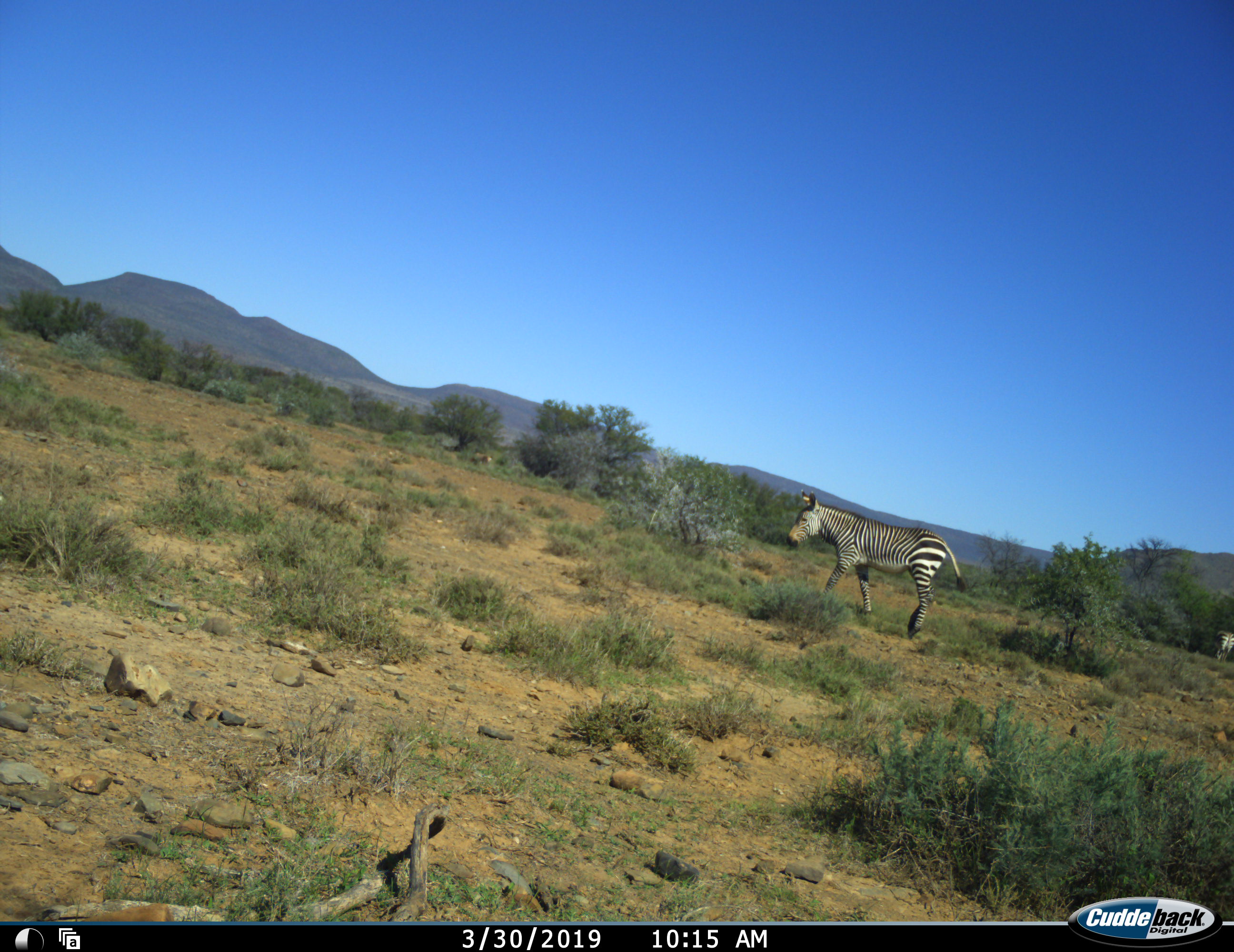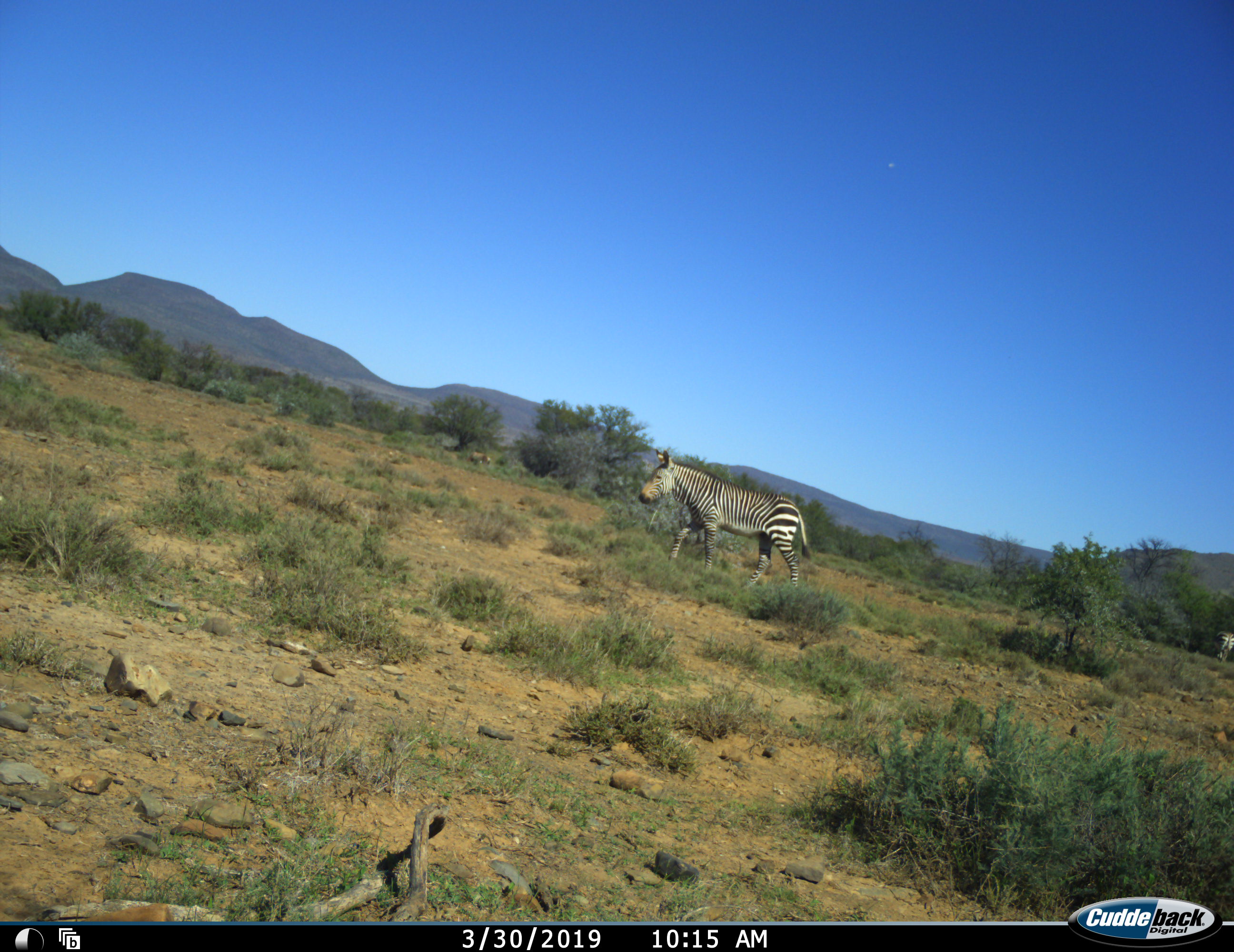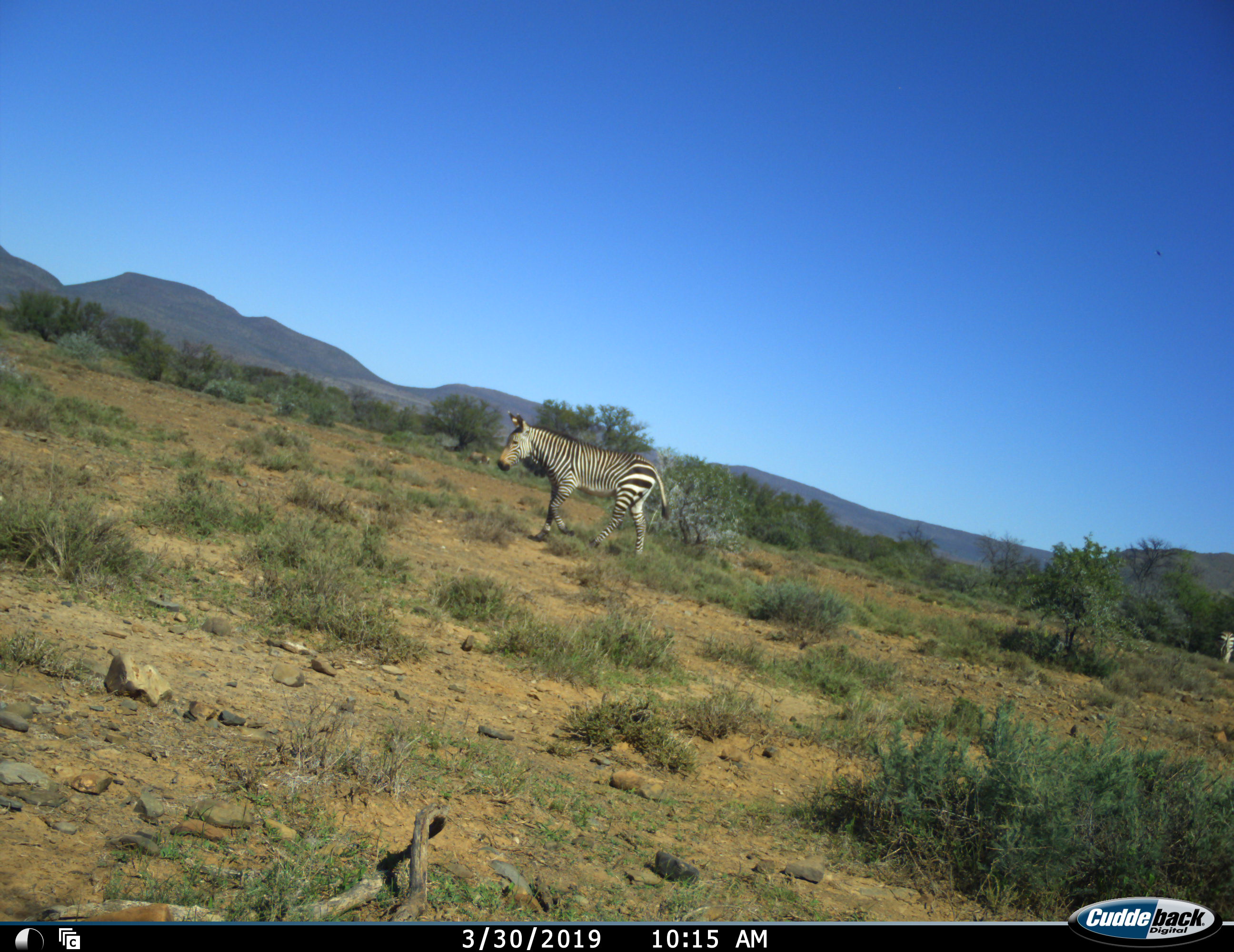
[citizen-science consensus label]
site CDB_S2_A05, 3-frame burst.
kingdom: Animalia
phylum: Chordata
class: Mammalia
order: Perissodactyla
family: Equidae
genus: Equus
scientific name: Equus zebra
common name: mountain zebra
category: zebramountain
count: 2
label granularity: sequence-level